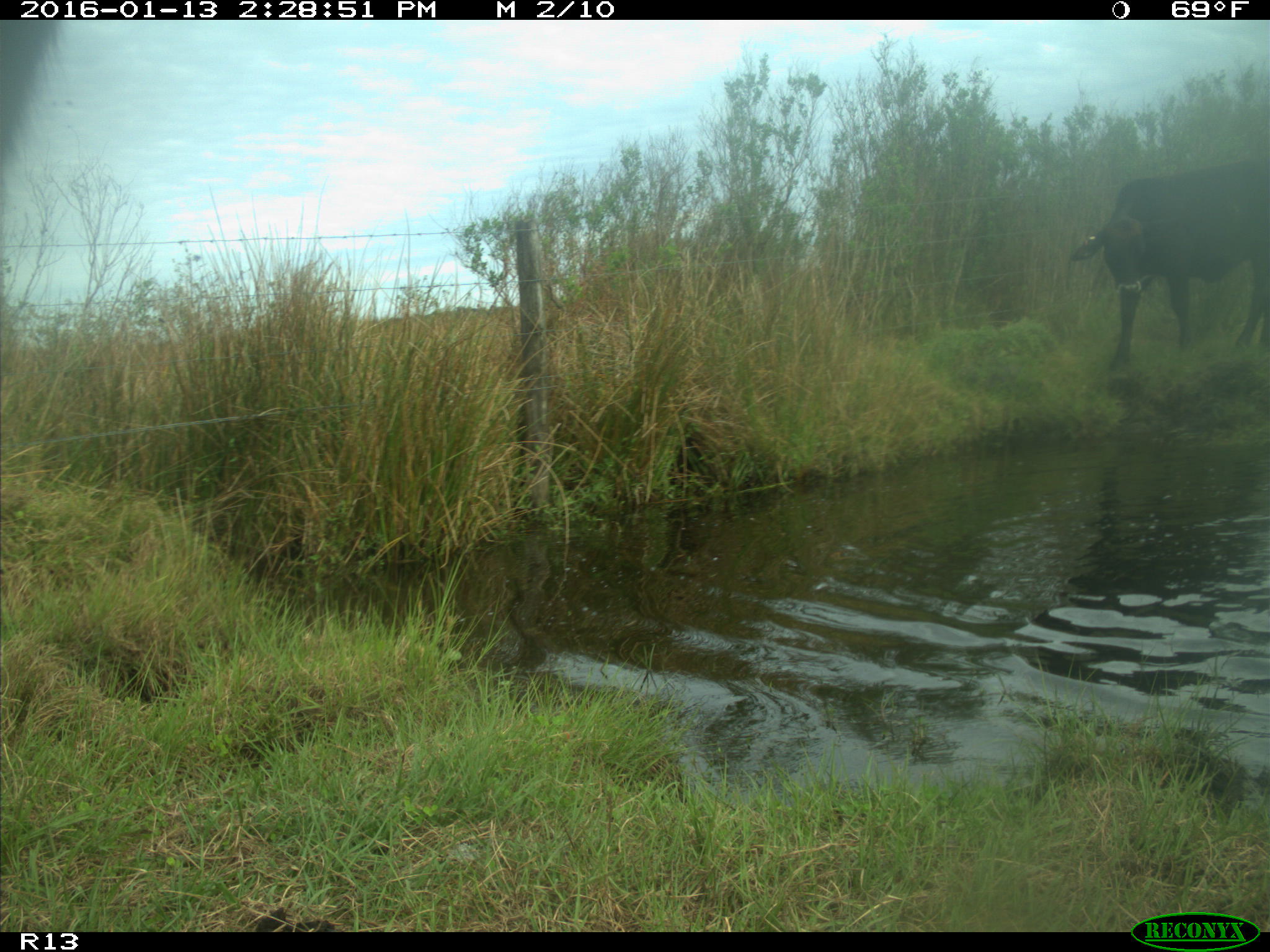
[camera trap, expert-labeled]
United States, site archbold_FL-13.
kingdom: Animalia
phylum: Chordata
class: Mammalia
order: Artiodactyla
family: Bovidae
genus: Bos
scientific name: Bos taurus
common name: domestic cow